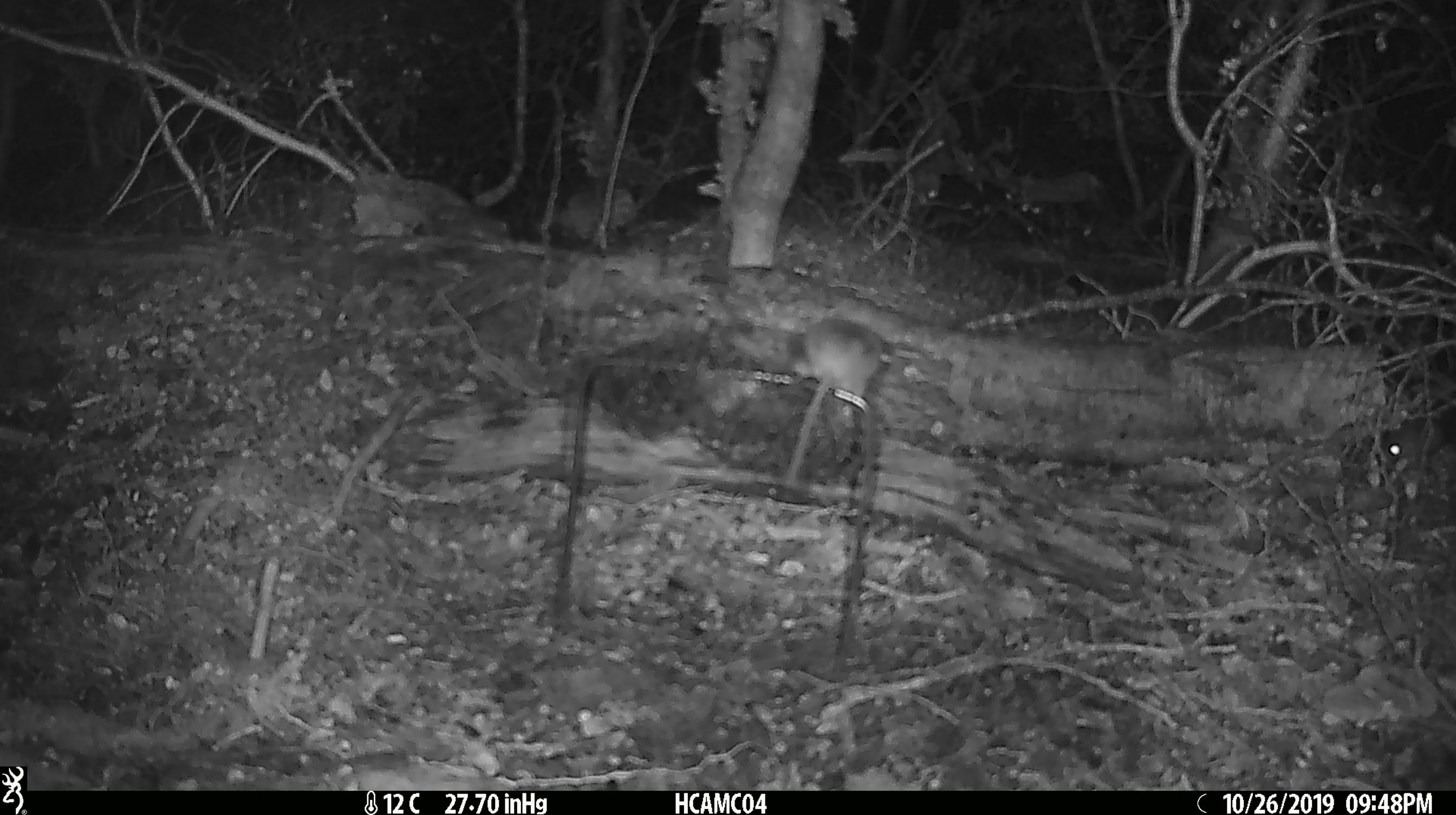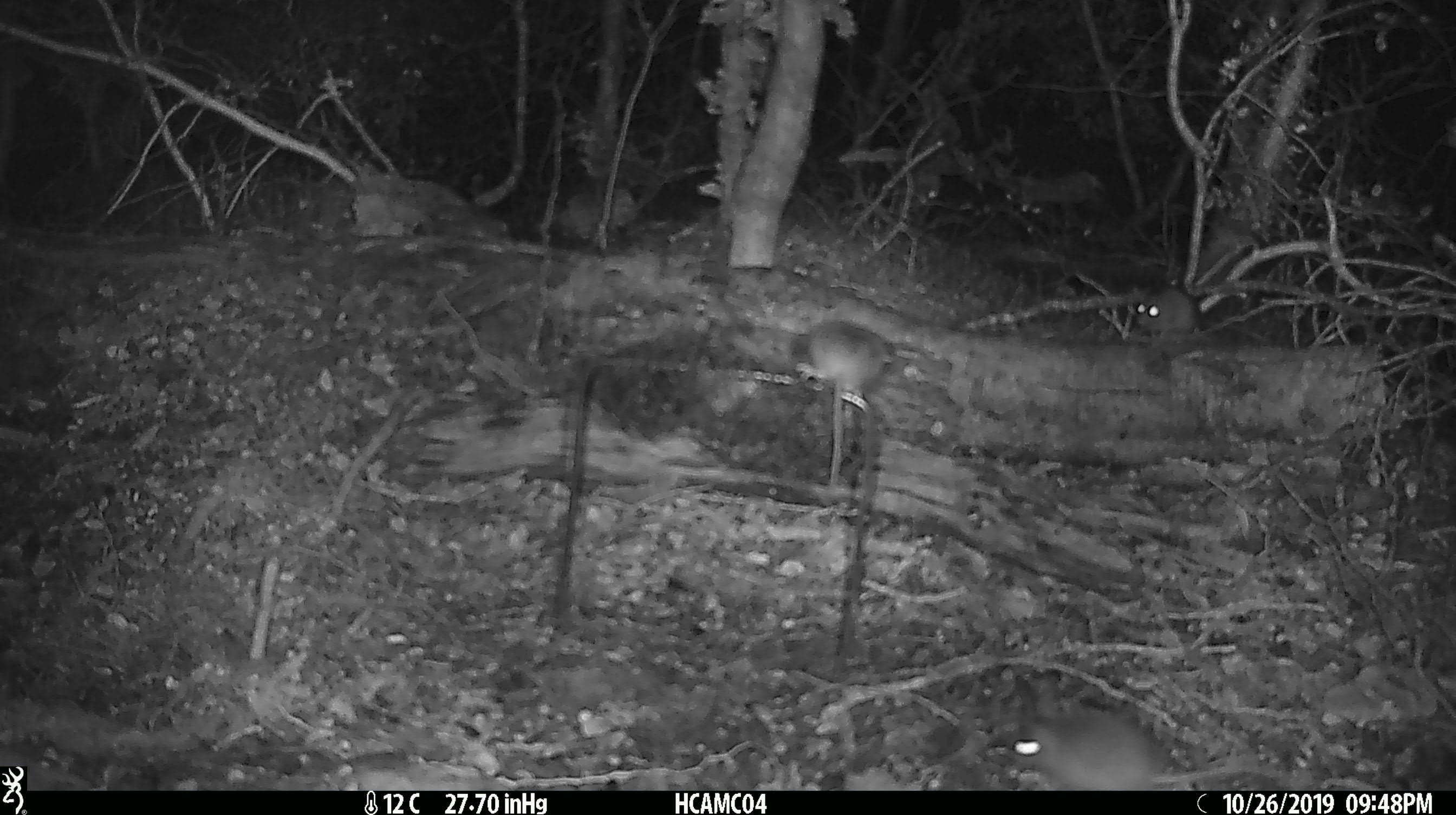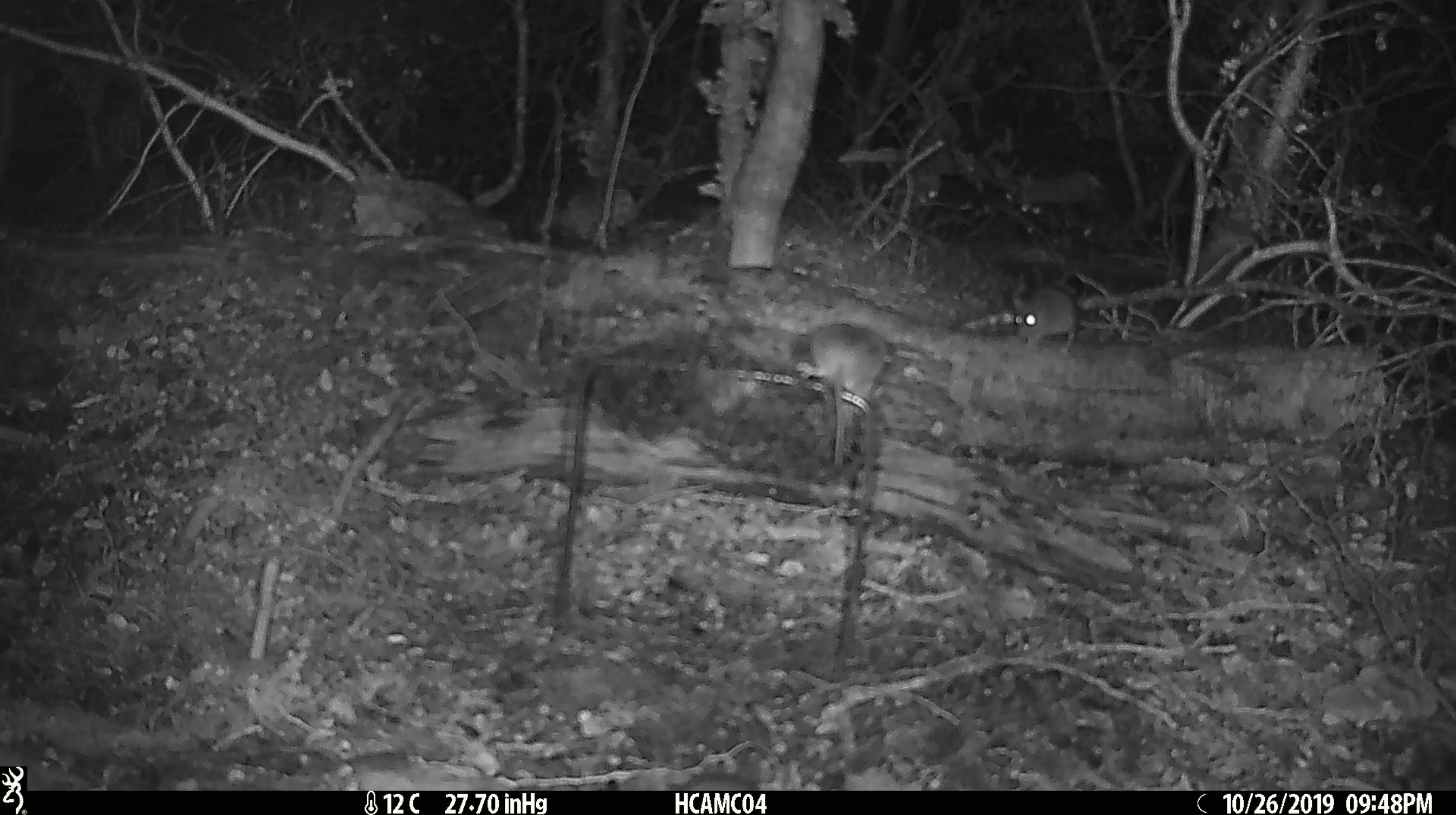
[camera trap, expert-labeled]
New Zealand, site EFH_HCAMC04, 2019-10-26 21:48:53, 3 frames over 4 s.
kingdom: Animalia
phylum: Chordata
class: Mammalia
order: Rodentia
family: Muridae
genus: Mus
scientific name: Mus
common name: mouse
Mouse (Mus).